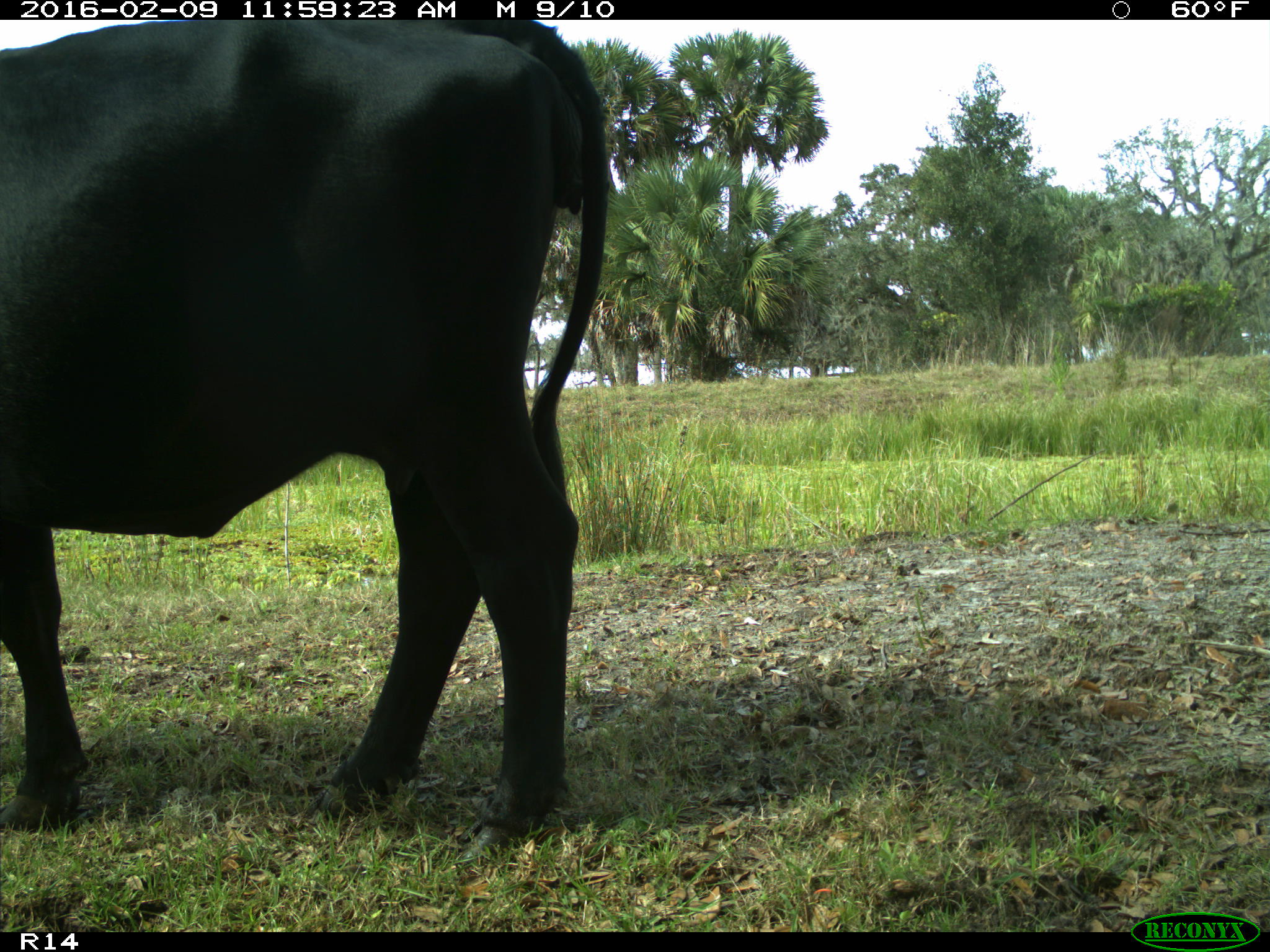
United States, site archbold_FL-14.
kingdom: Animalia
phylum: Chordata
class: Mammalia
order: Artiodactyla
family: Bovidae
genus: Bos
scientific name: Bos taurus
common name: domestic cow